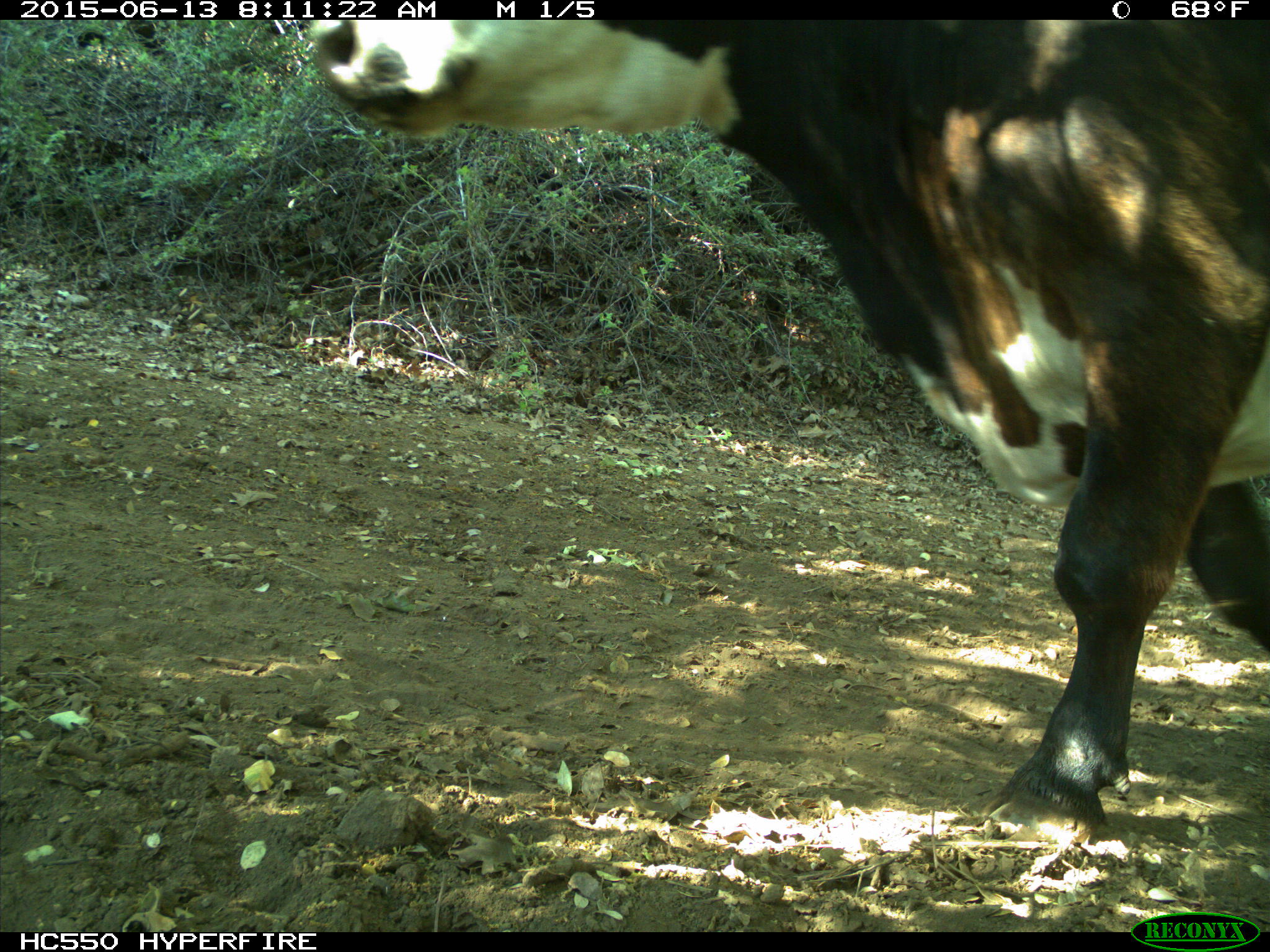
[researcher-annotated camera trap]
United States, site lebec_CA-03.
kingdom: Animalia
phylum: Chordata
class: Mammalia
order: Artiodactyla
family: Bovidae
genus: Bos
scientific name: Bos taurus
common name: domestic cow